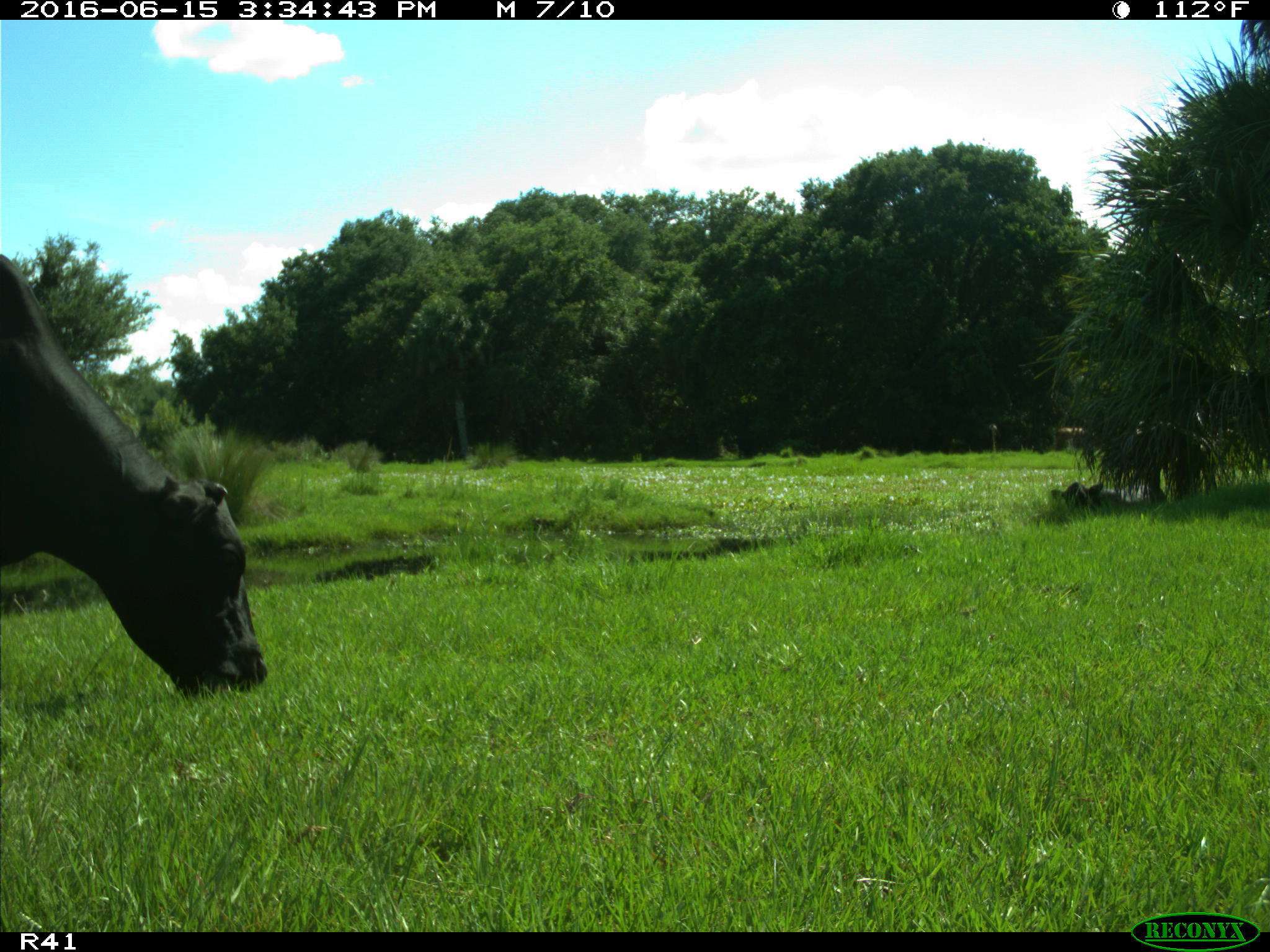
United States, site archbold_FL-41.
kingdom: Animalia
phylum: Chordata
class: Mammalia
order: Artiodactyla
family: Bovidae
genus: Bos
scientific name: Bos taurus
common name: domestic cow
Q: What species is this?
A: Bos taurus (domestic cow).